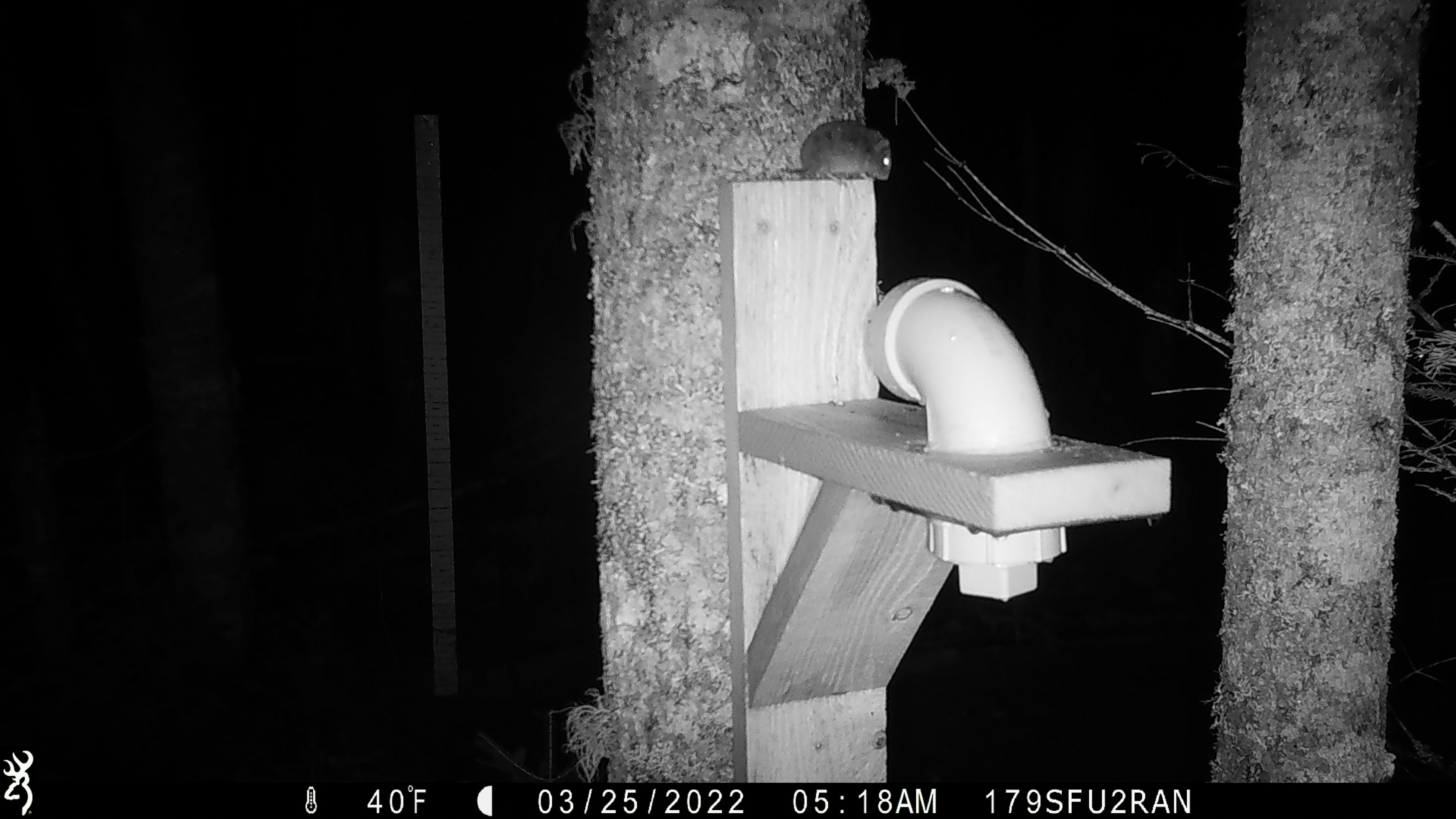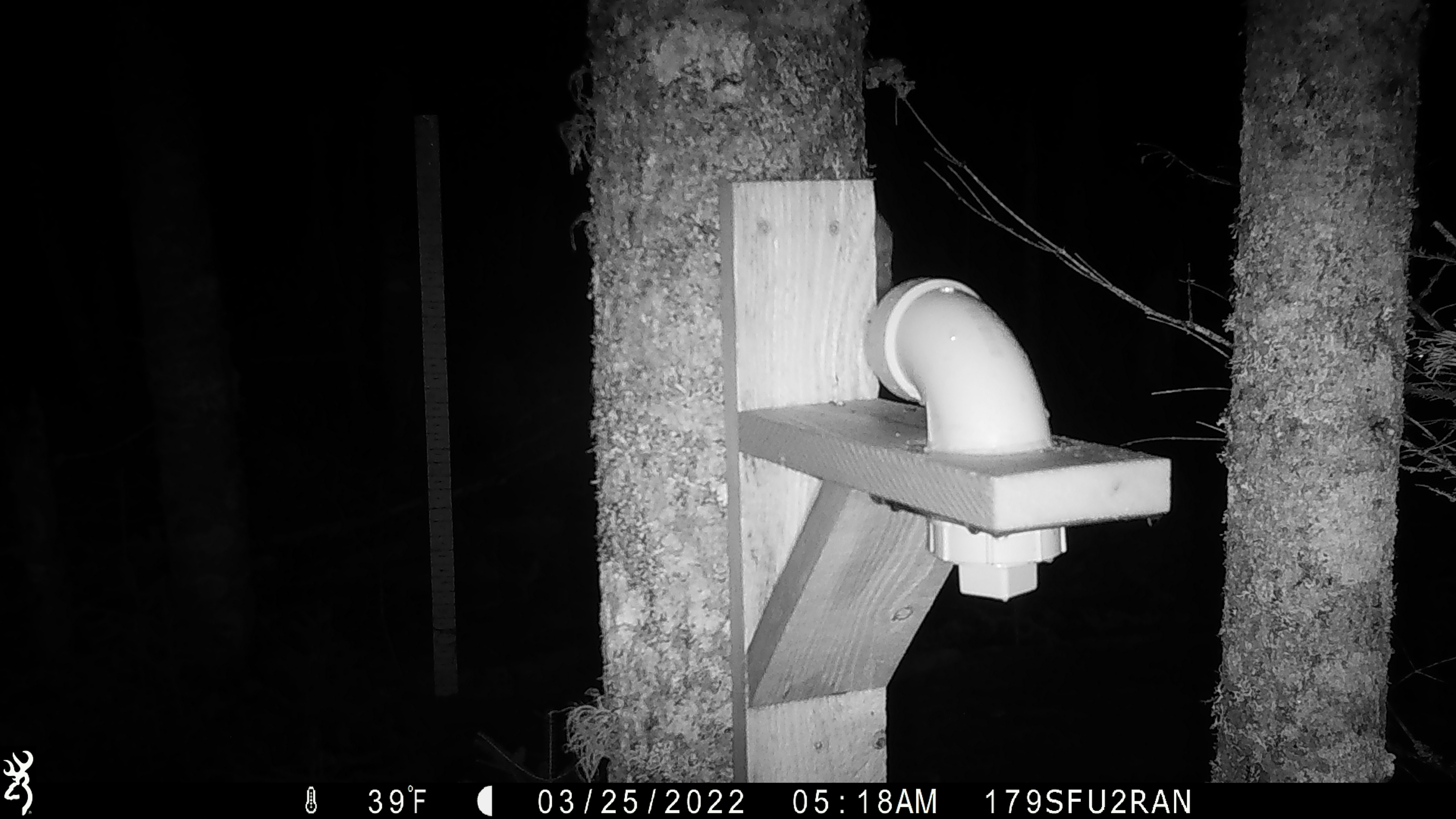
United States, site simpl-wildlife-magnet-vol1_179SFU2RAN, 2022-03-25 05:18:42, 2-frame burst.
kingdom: Animalia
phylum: Chordata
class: Mammalia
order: Rodentia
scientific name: Rodentia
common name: mouse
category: mouse sp.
Mouse sp. (mouse) (Rodentia).